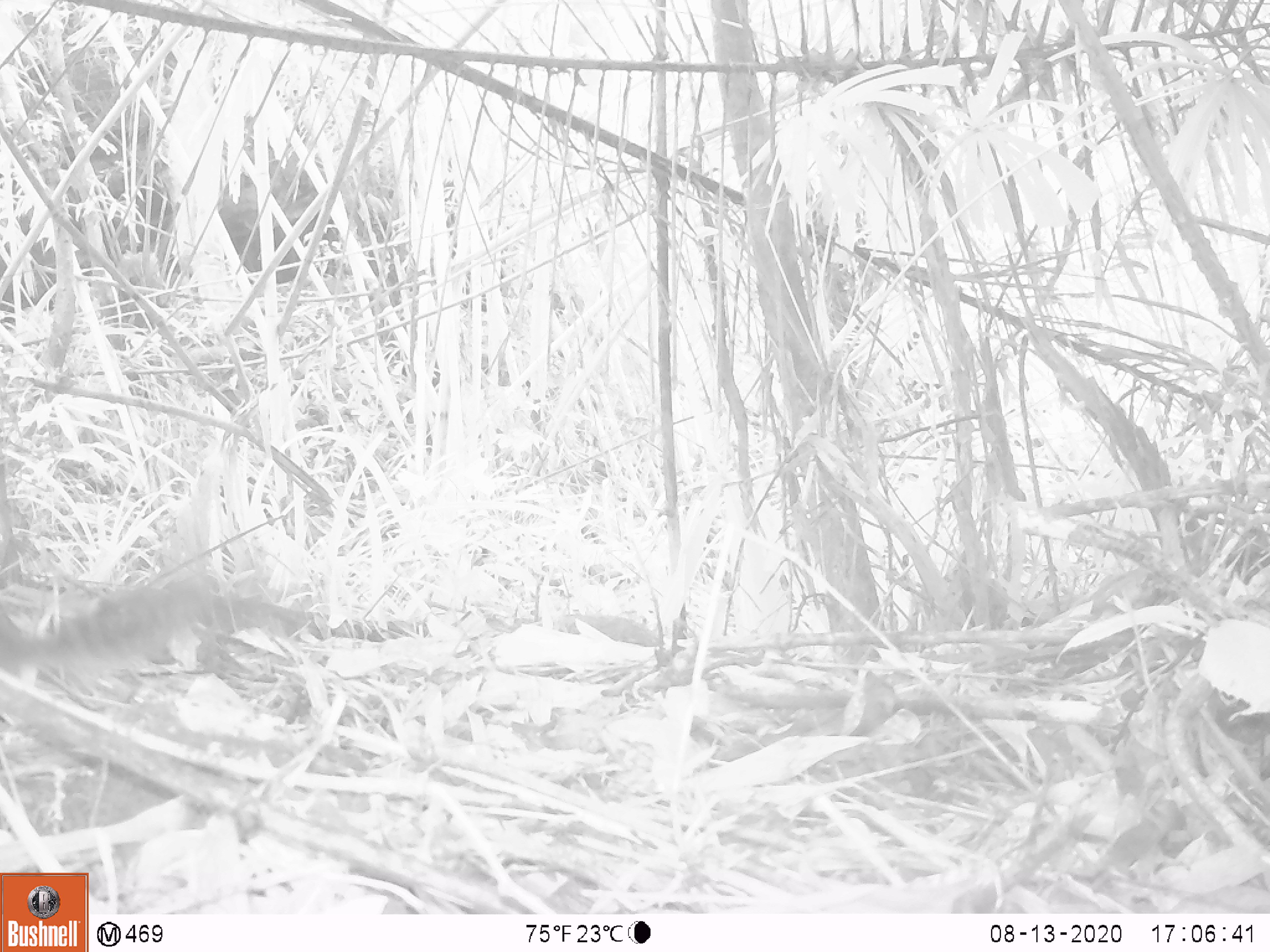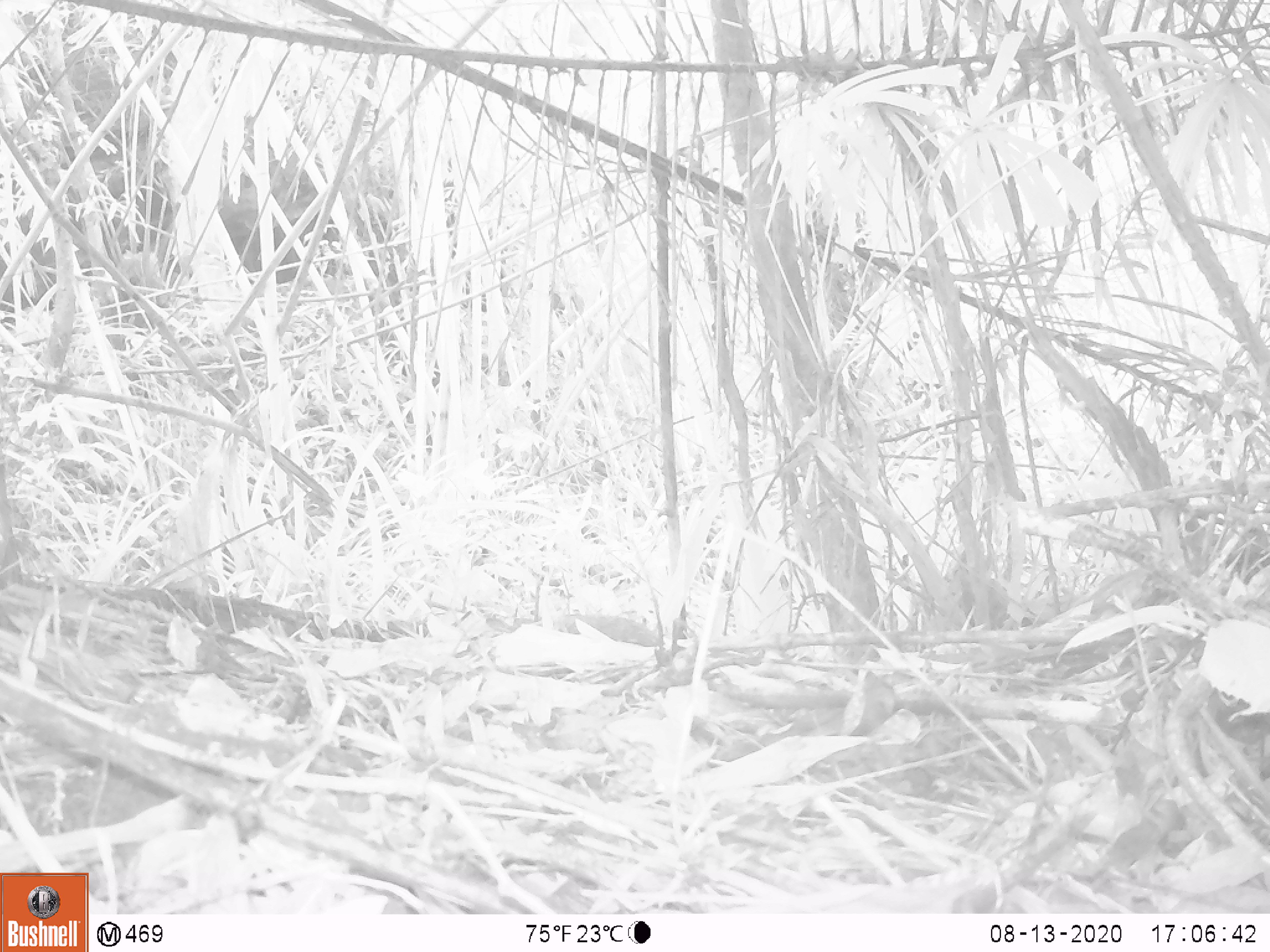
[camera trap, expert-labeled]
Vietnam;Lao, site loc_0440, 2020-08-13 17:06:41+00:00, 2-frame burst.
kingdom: Animalia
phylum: Chordata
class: Mammalia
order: Rodentia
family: Sciuridae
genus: Dremomys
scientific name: Dremomys rufigenis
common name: red-cheeked squirrel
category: red cheeked squirrel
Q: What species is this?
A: Red cheeked squirrel (red-cheeked squirrel) (Dremomys rufigenis).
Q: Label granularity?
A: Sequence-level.